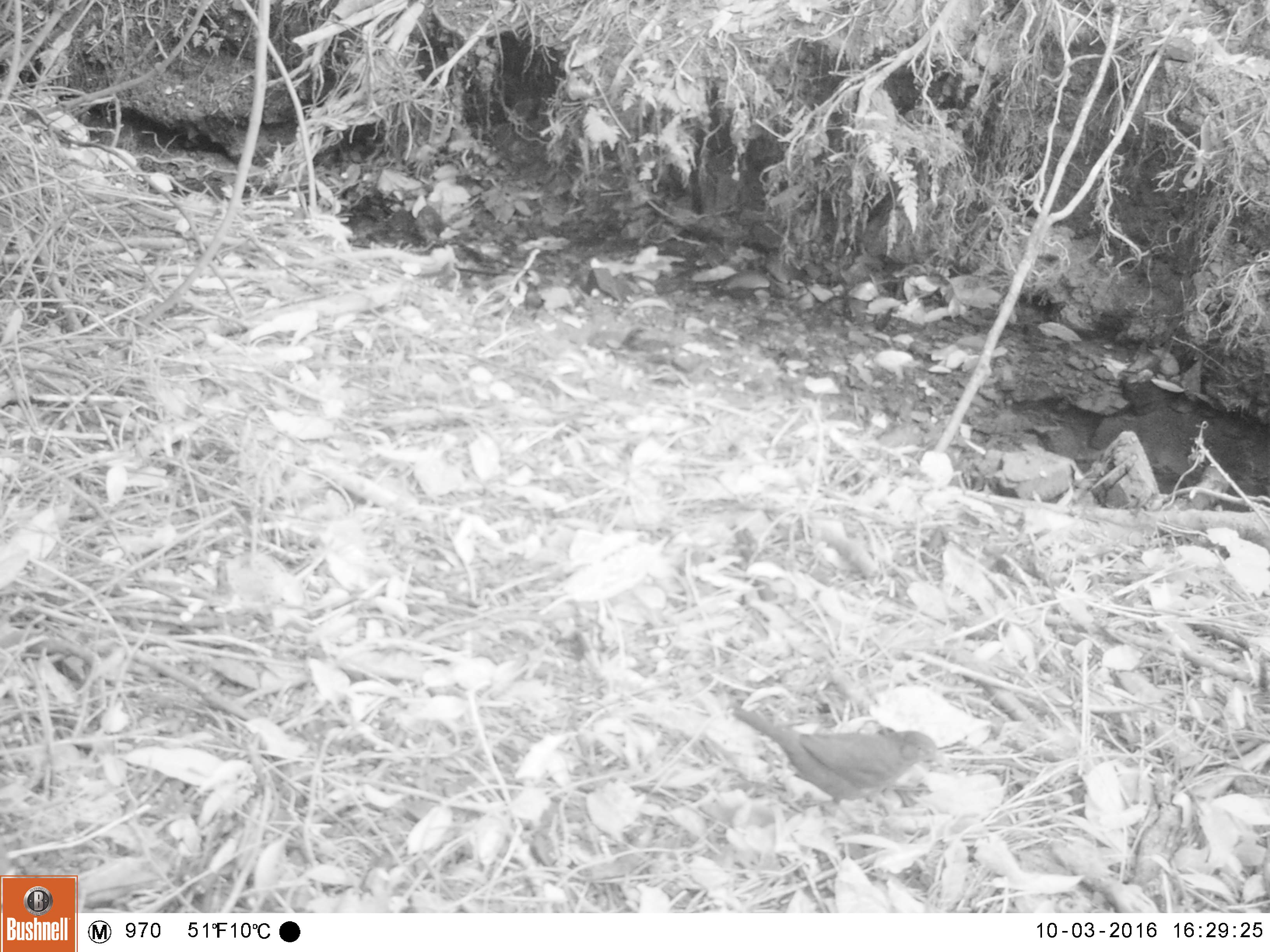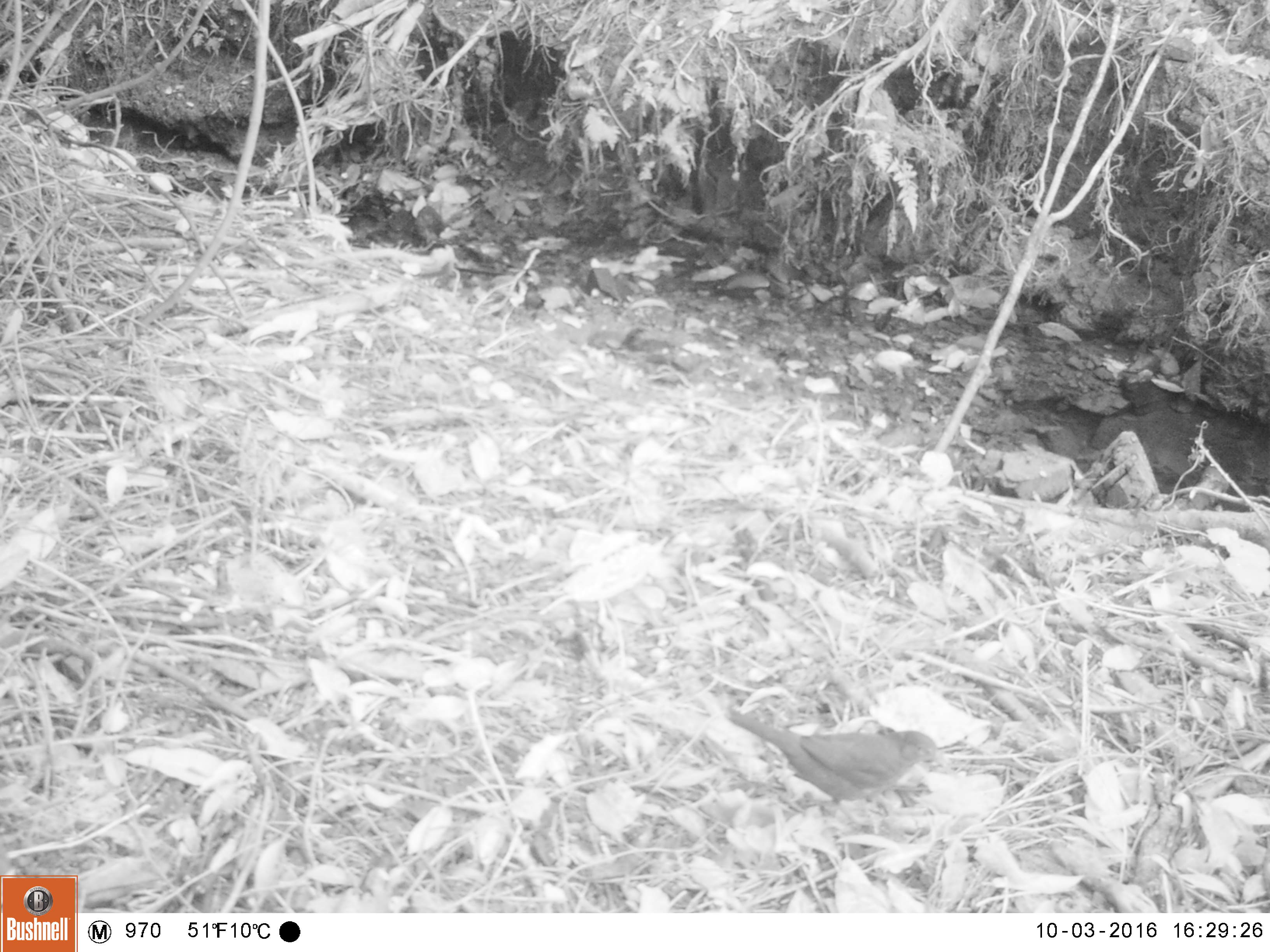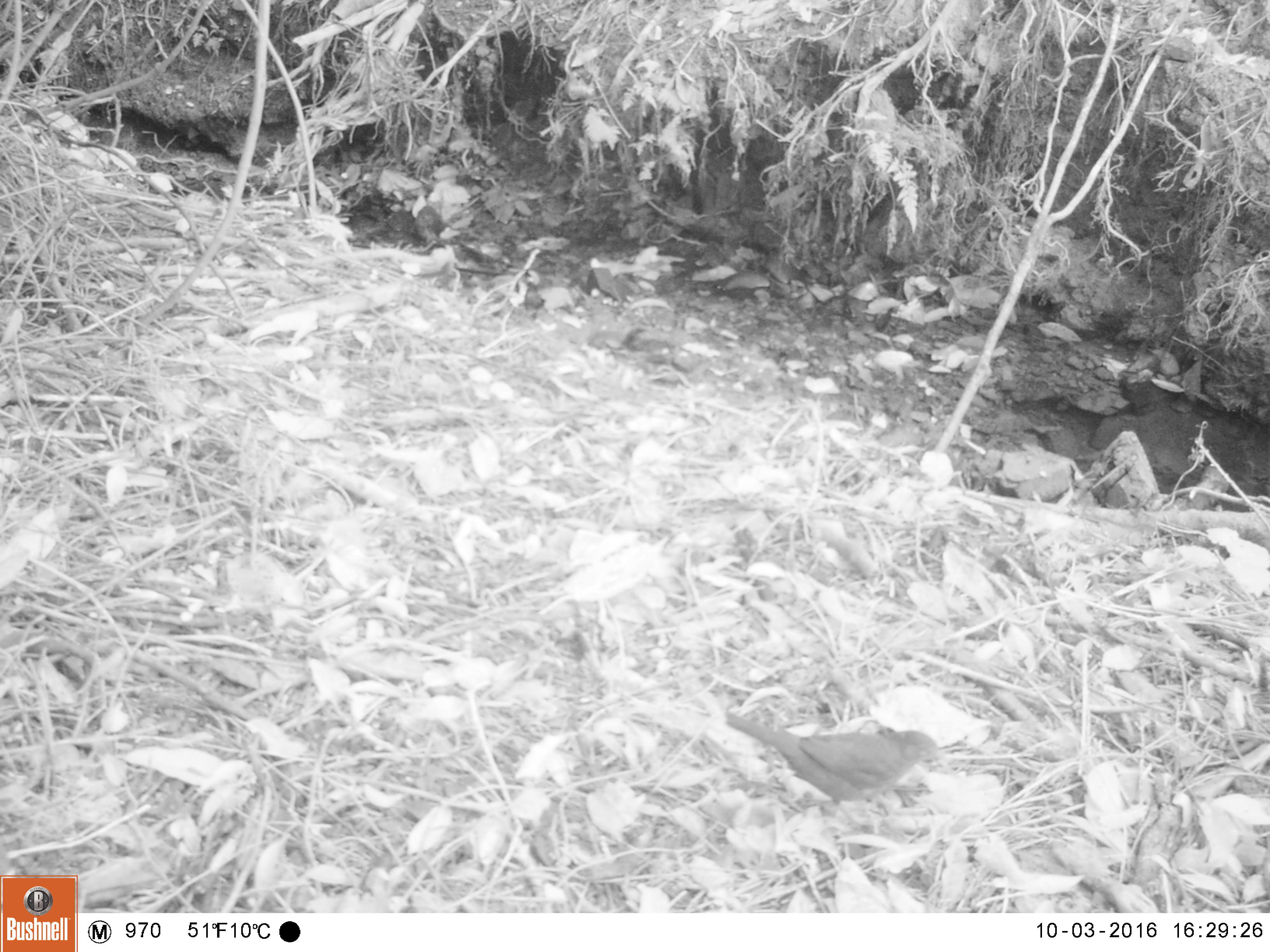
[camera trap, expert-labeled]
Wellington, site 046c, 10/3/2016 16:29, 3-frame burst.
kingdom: Animalia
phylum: Chordata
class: Aves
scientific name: Aves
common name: bird